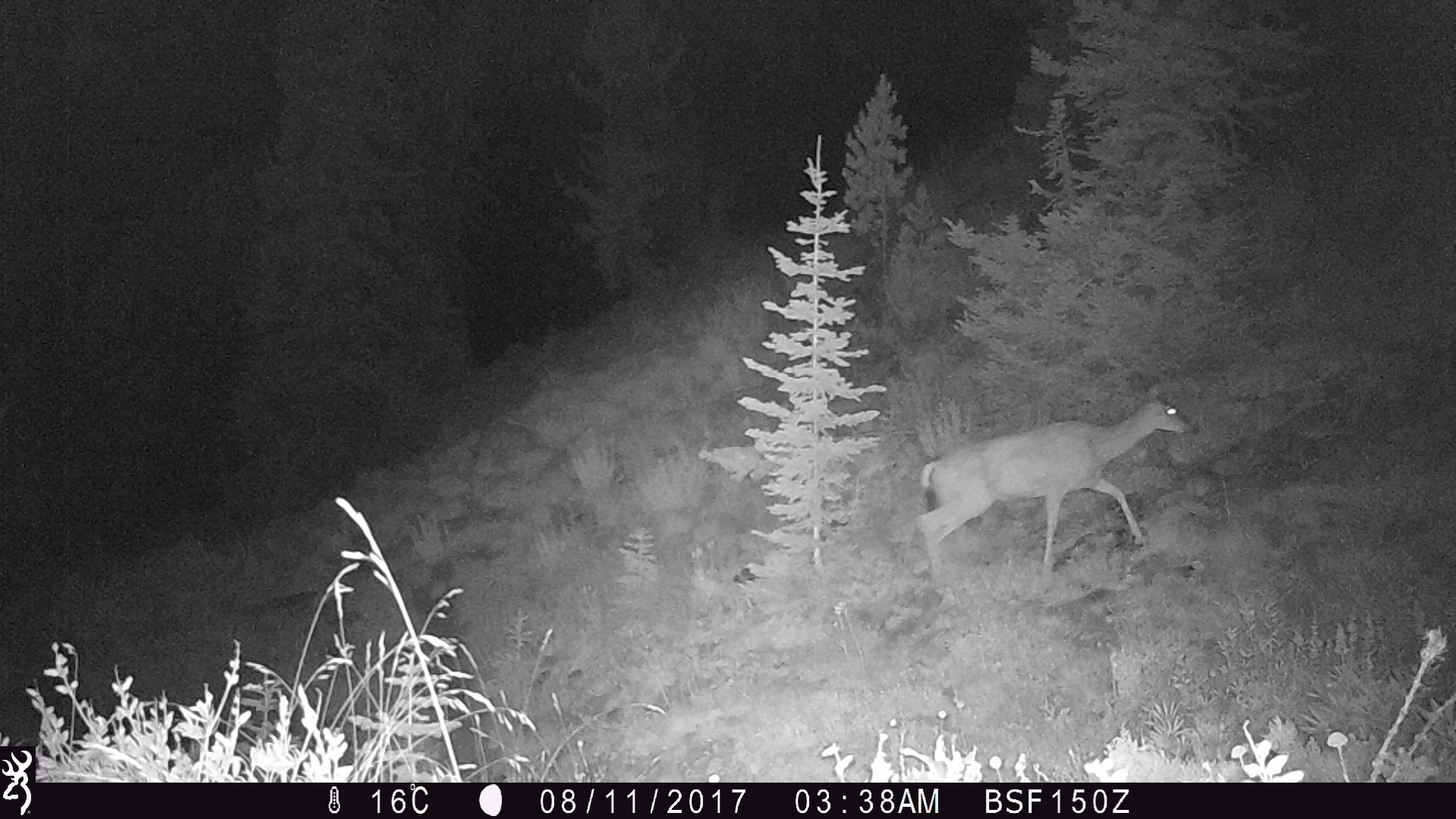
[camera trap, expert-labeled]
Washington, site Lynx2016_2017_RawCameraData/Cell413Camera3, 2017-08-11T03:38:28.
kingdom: Animalia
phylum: Chordata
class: Mammalia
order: Artiodactyla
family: Cervidae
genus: Odocoileus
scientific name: Odocoileus hemionus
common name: mule deer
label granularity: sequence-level